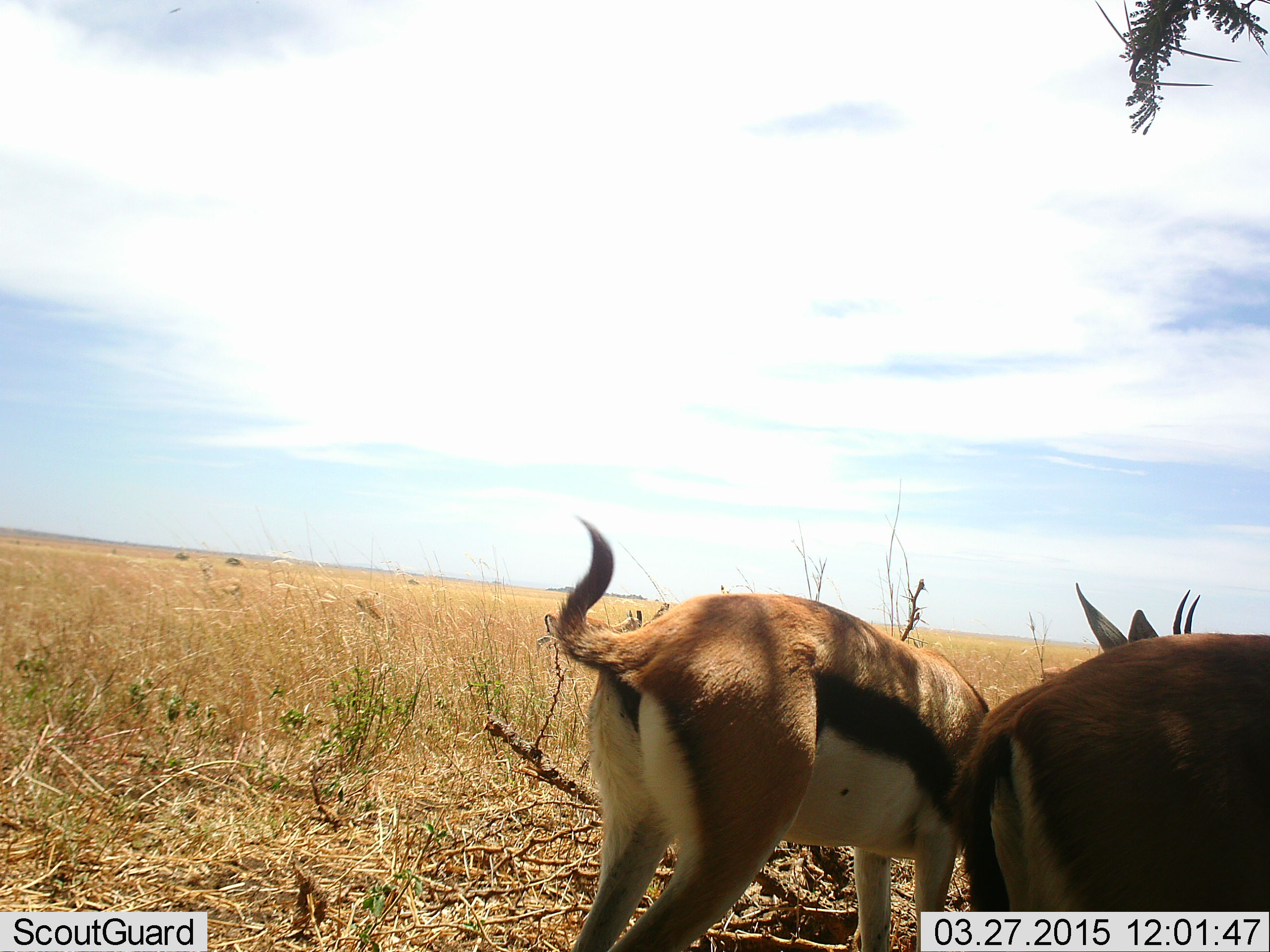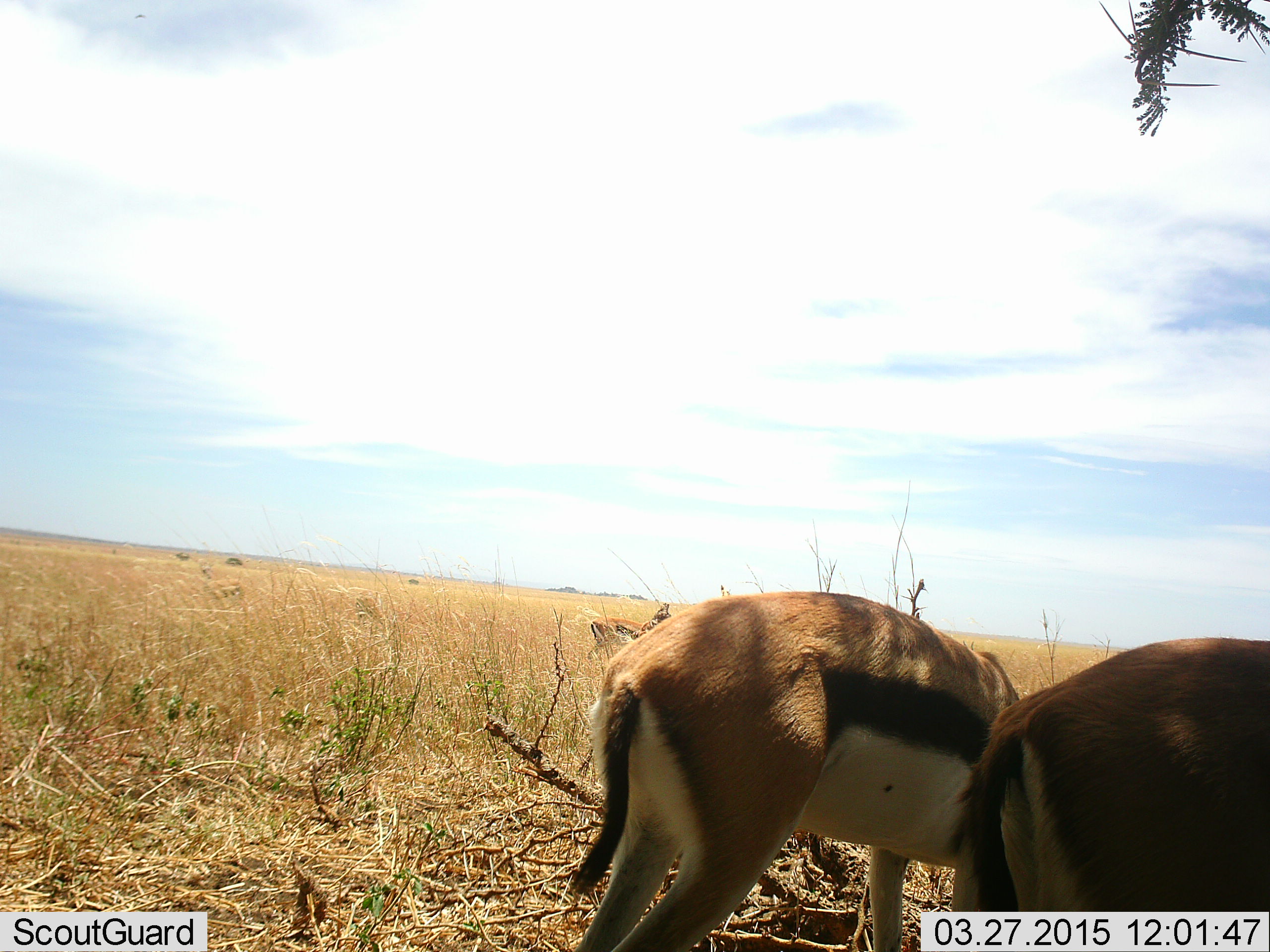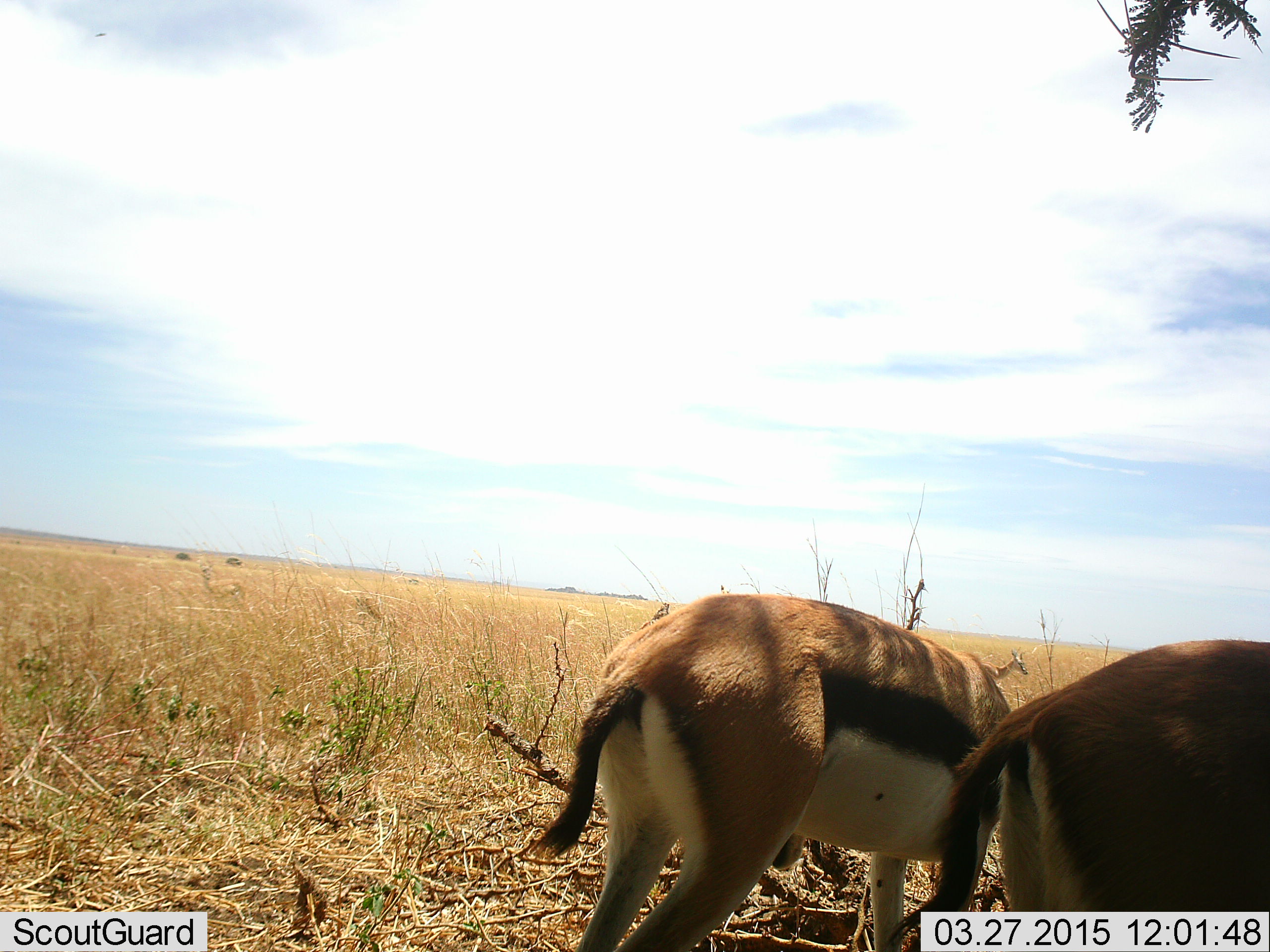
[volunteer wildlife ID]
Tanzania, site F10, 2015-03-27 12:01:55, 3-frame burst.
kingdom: Animalia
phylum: Chordata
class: Mammalia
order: Artiodactyla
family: Bovidae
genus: Eudorcas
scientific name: Eudorcas thomsonii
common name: thomson's gazelle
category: gazellethomsons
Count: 3.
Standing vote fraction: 50%.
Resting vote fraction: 0%.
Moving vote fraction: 20%.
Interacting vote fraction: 10%.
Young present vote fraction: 0%.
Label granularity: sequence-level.